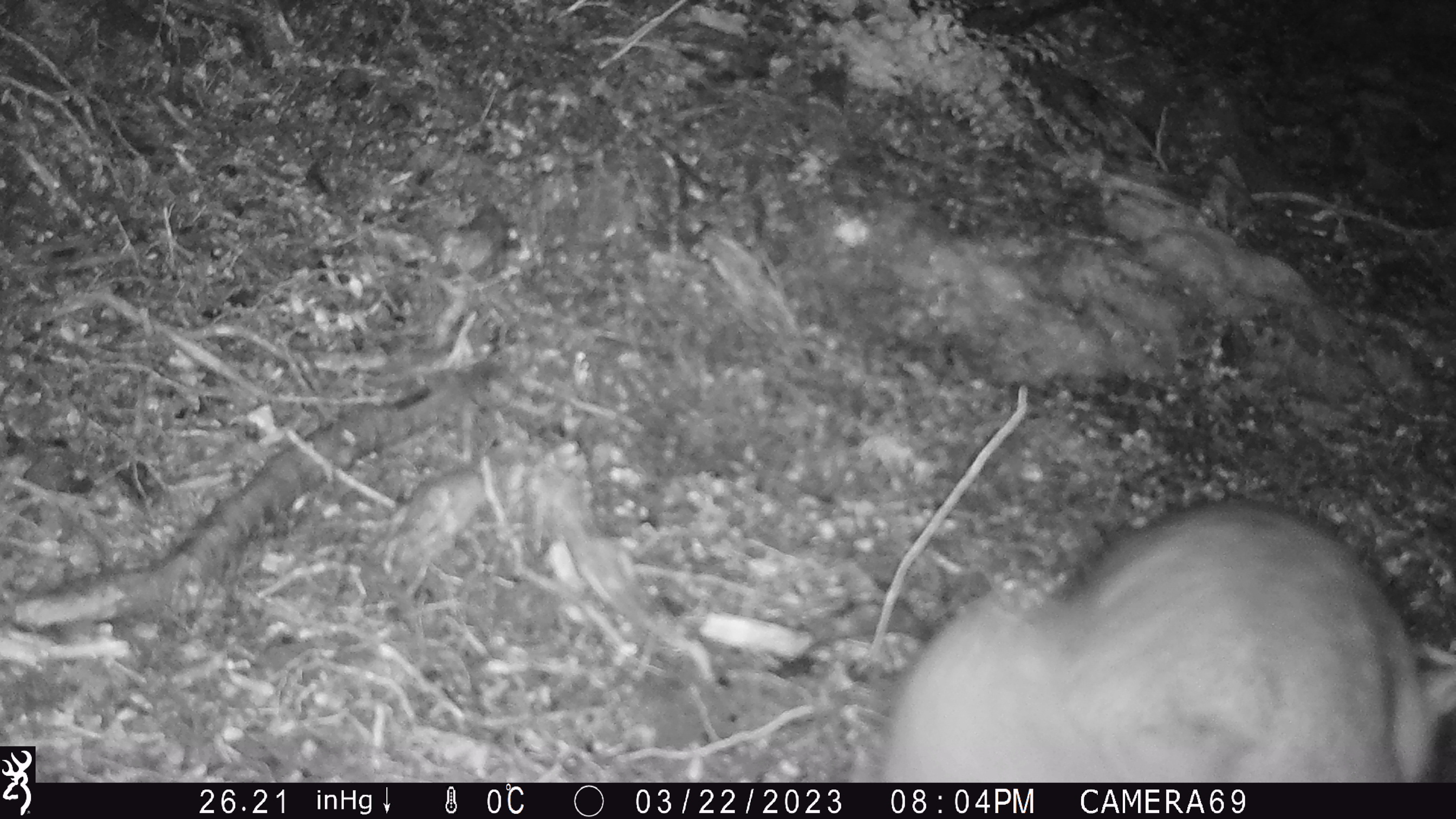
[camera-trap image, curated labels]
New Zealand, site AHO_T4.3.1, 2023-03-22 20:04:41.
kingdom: Animalia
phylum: Chordata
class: Mammalia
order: Carnivora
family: Mustelidae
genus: Mustela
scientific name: Mustela erminea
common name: stoat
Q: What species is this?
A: Stoat (Mustela erminea).